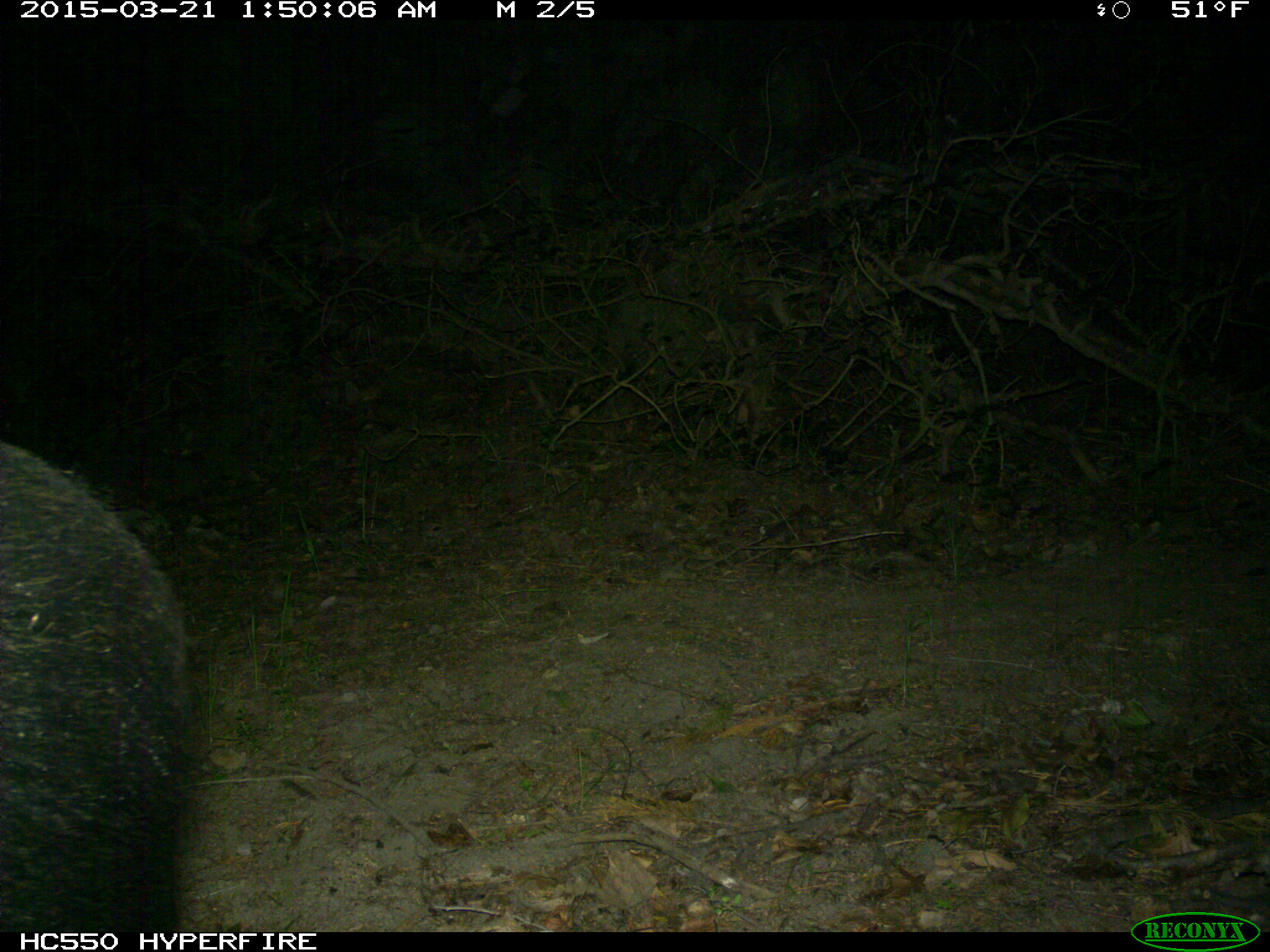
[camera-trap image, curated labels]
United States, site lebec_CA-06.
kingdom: Animalia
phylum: Chordata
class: Mammalia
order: Artiodactyla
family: Suidae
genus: Sus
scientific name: Sus scrofa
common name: wild boar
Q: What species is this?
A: Sus scrofa (wild boar).